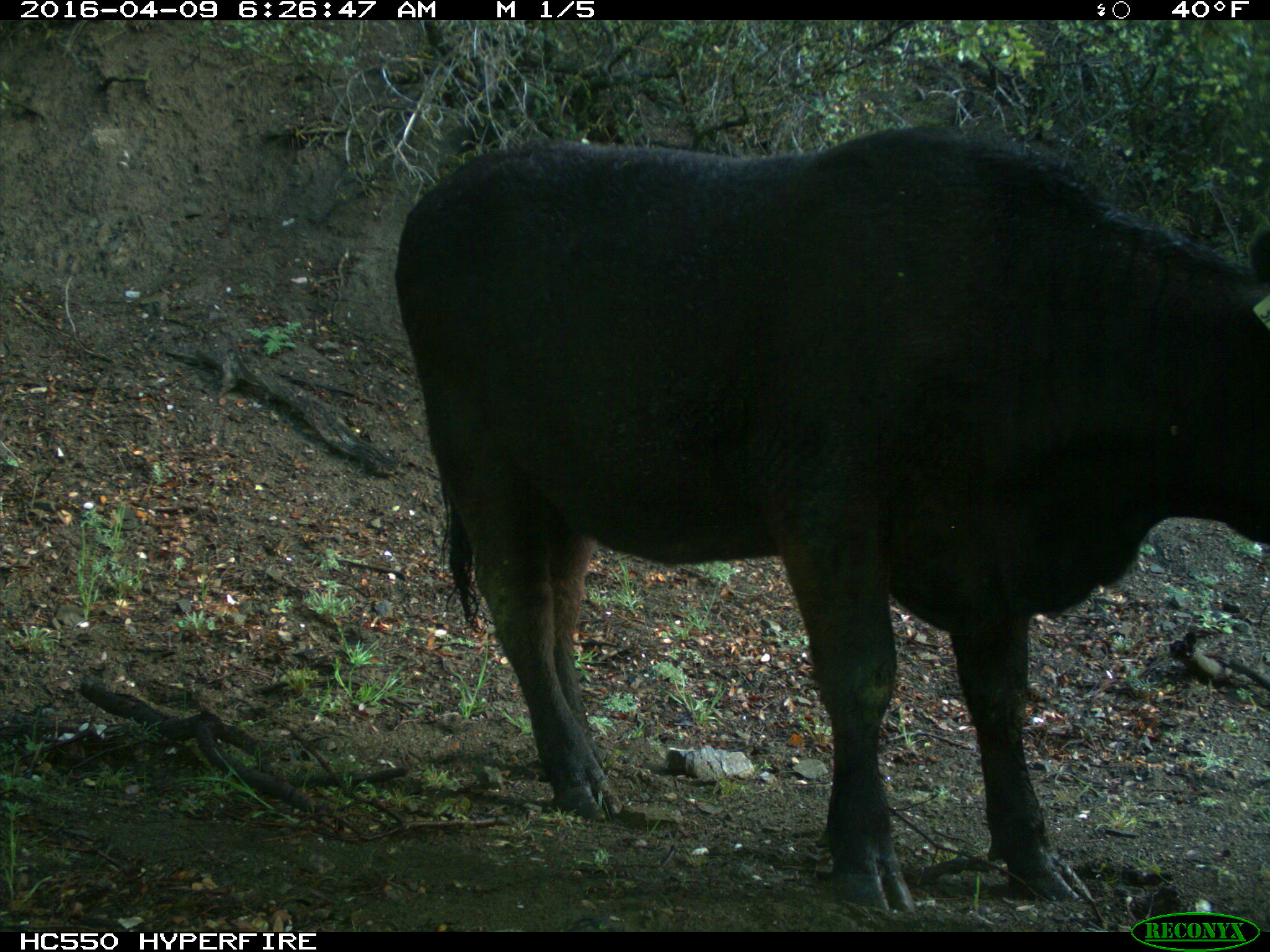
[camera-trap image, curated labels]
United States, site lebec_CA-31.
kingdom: Animalia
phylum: Chordata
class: Mammalia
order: Artiodactyla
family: Bovidae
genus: Bos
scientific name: Bos taurus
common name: domestic cow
Bos taurus (domestic cow).